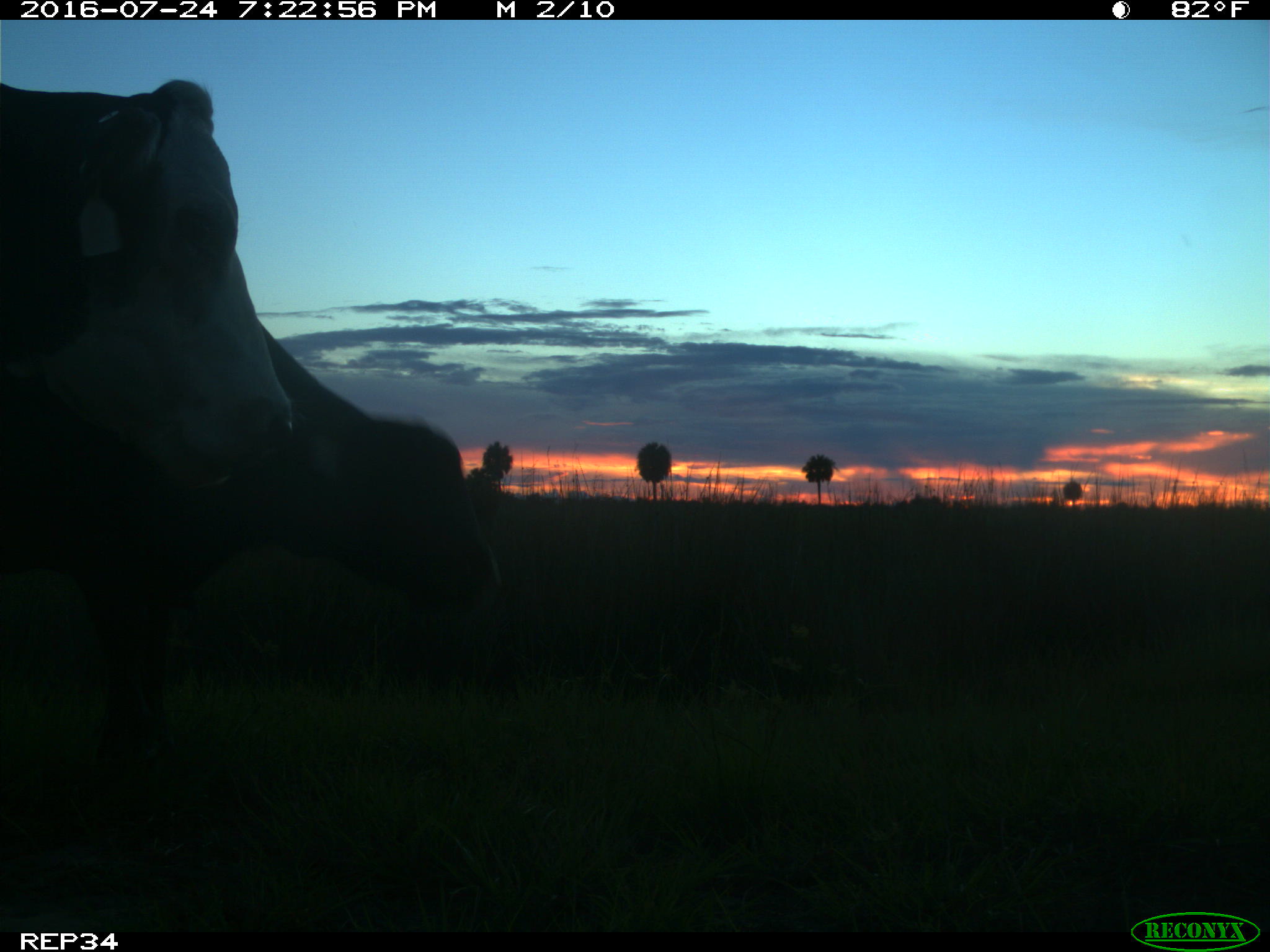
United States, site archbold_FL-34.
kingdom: Animalia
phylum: Chordata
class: Mammalia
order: Artiodactyla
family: Bovidae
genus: Bos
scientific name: Bos taurus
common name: domestic cow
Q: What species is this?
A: Bos taurus (domestic cow).